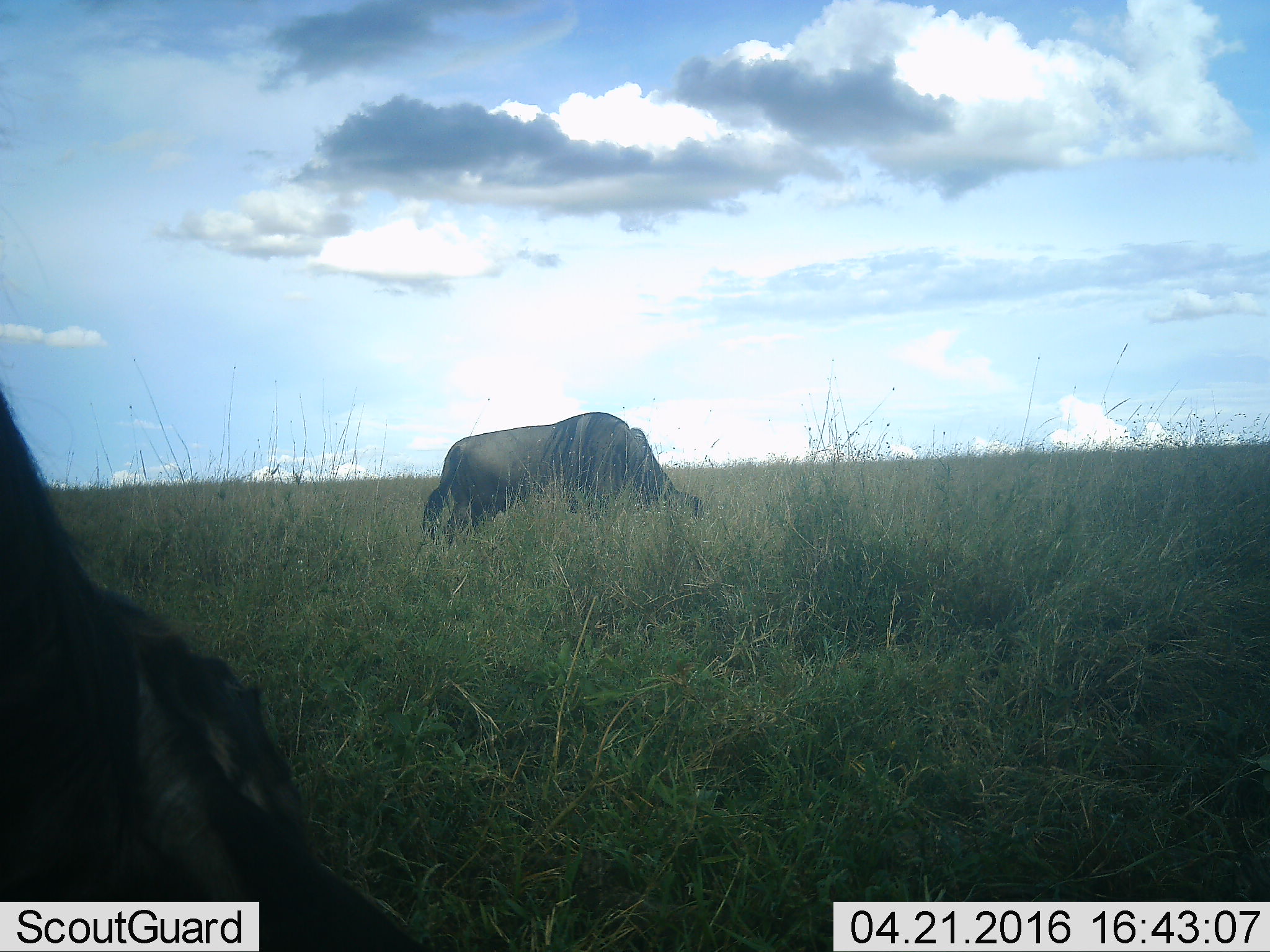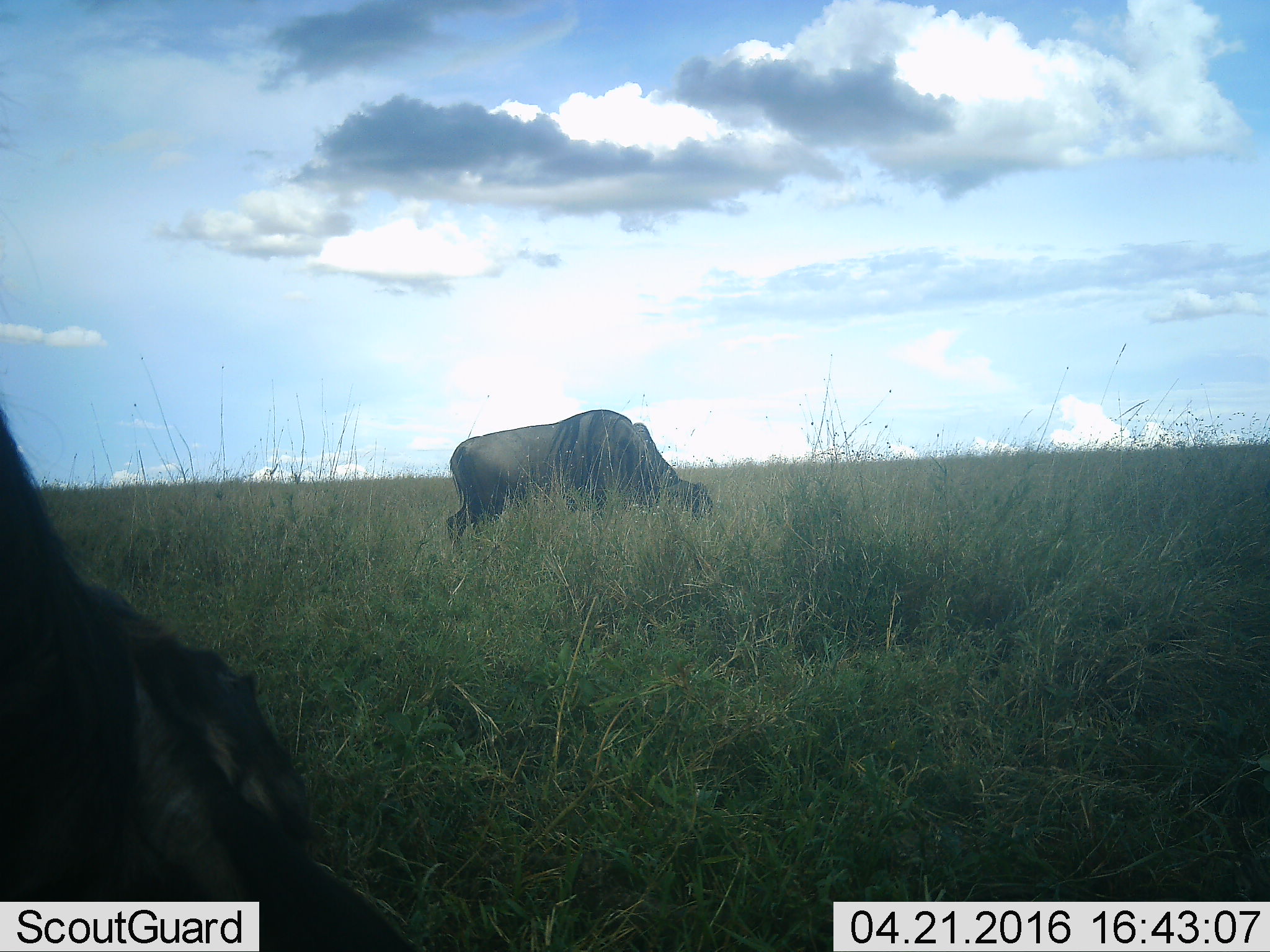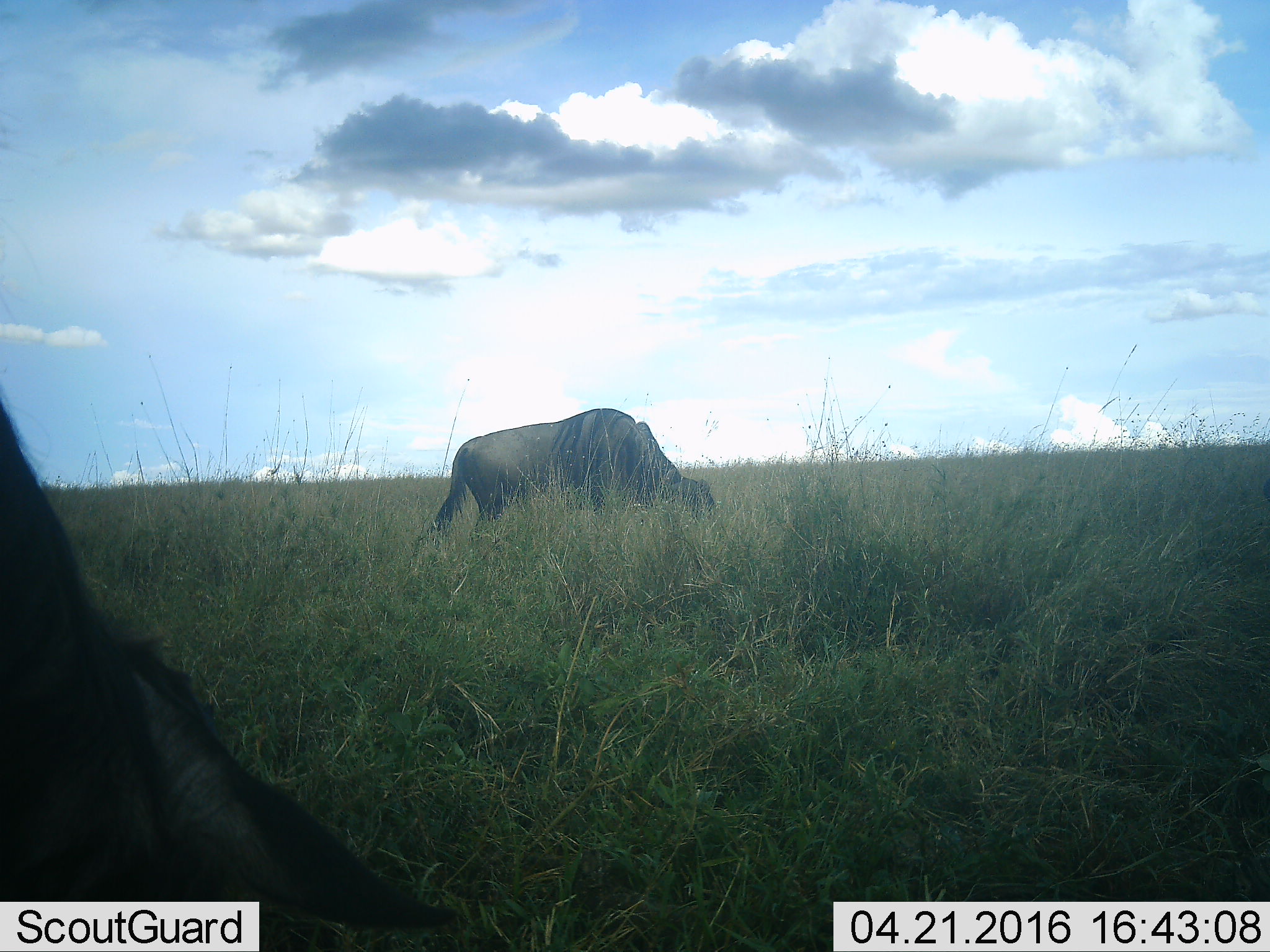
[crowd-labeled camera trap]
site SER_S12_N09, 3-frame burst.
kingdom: Animalia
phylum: Chordata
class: Mammalia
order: Artiodactyla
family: Bovidae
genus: Connochaetes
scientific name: Connochaetes taurinus taurinus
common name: blue wildebeest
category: wildebeestblue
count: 2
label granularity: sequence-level